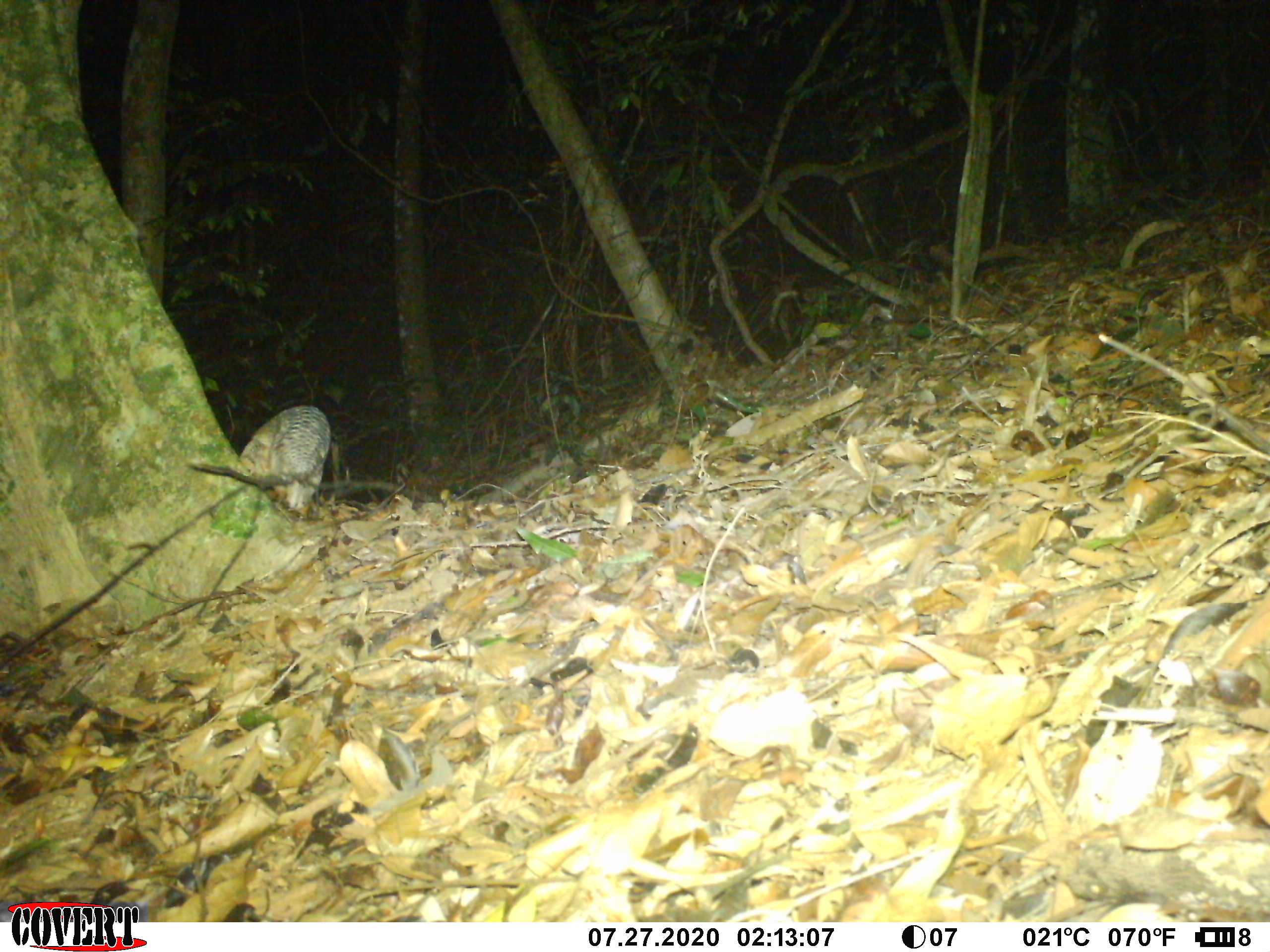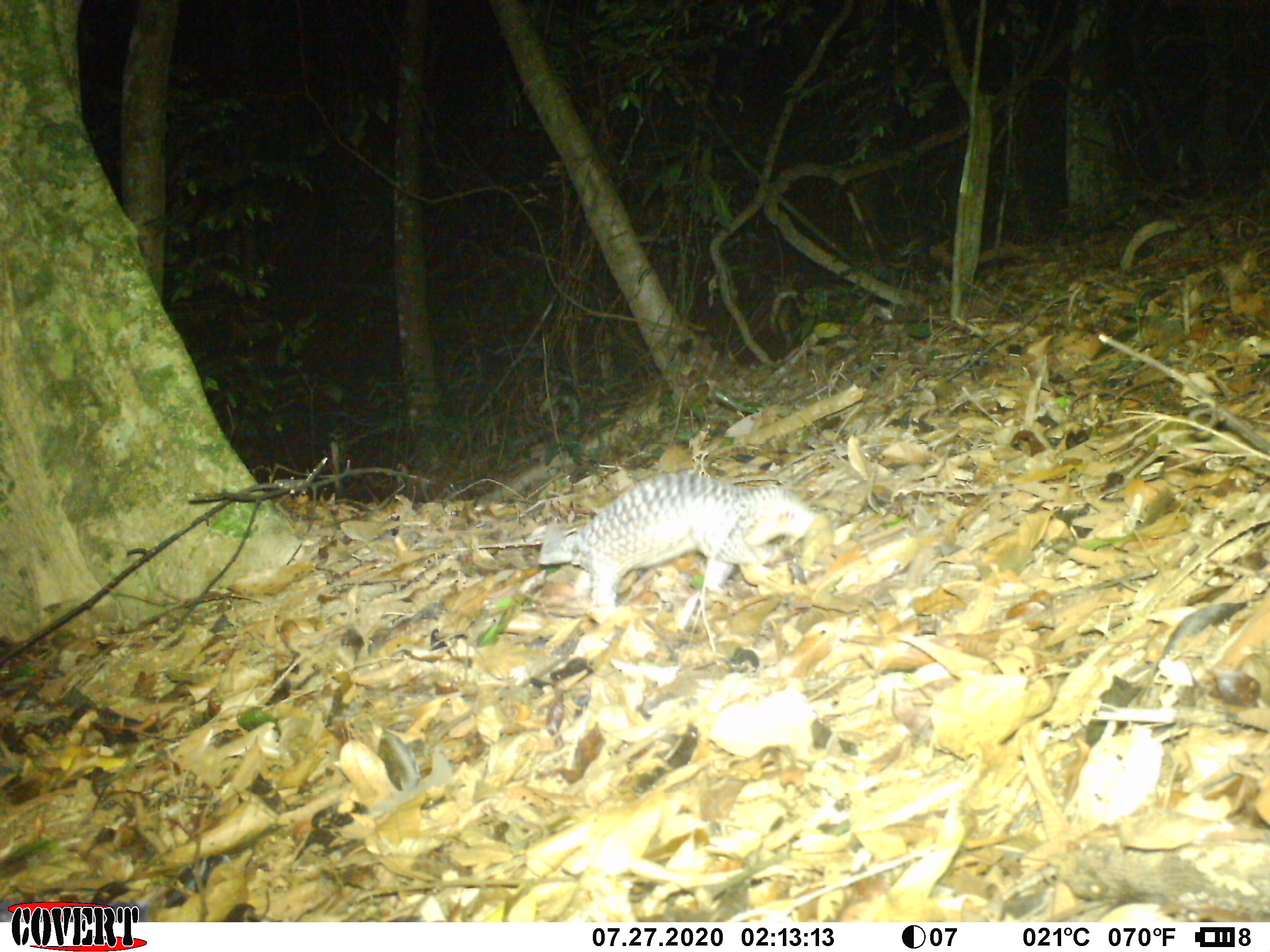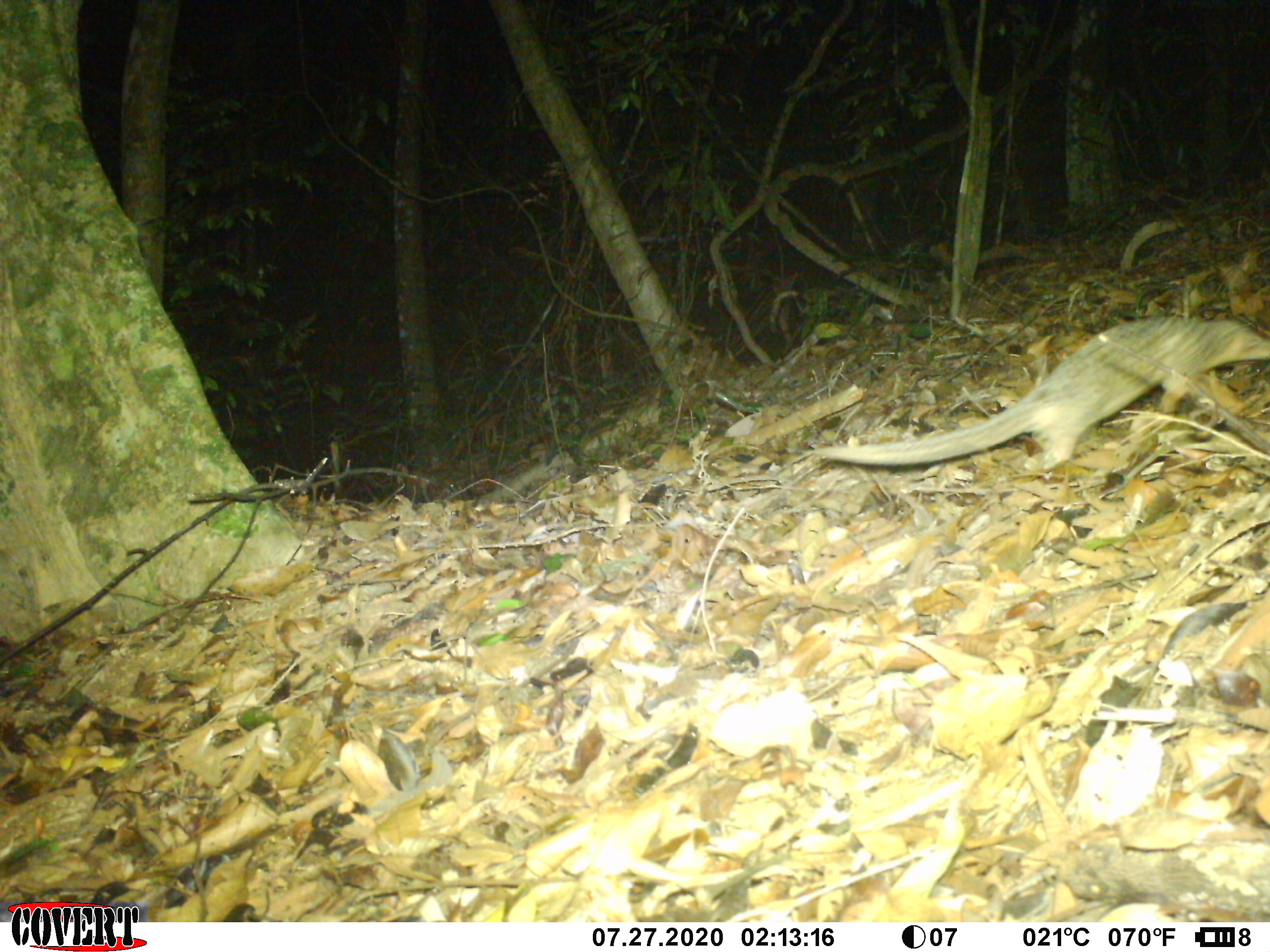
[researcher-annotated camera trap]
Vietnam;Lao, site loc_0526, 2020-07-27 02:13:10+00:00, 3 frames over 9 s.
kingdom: Animalia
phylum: Chordata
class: Mammalia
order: Pholidota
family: Manidae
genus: Manis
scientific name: Manis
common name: asian pangolins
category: pangolin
Pangolin (asian pangolins) (Manis). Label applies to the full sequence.